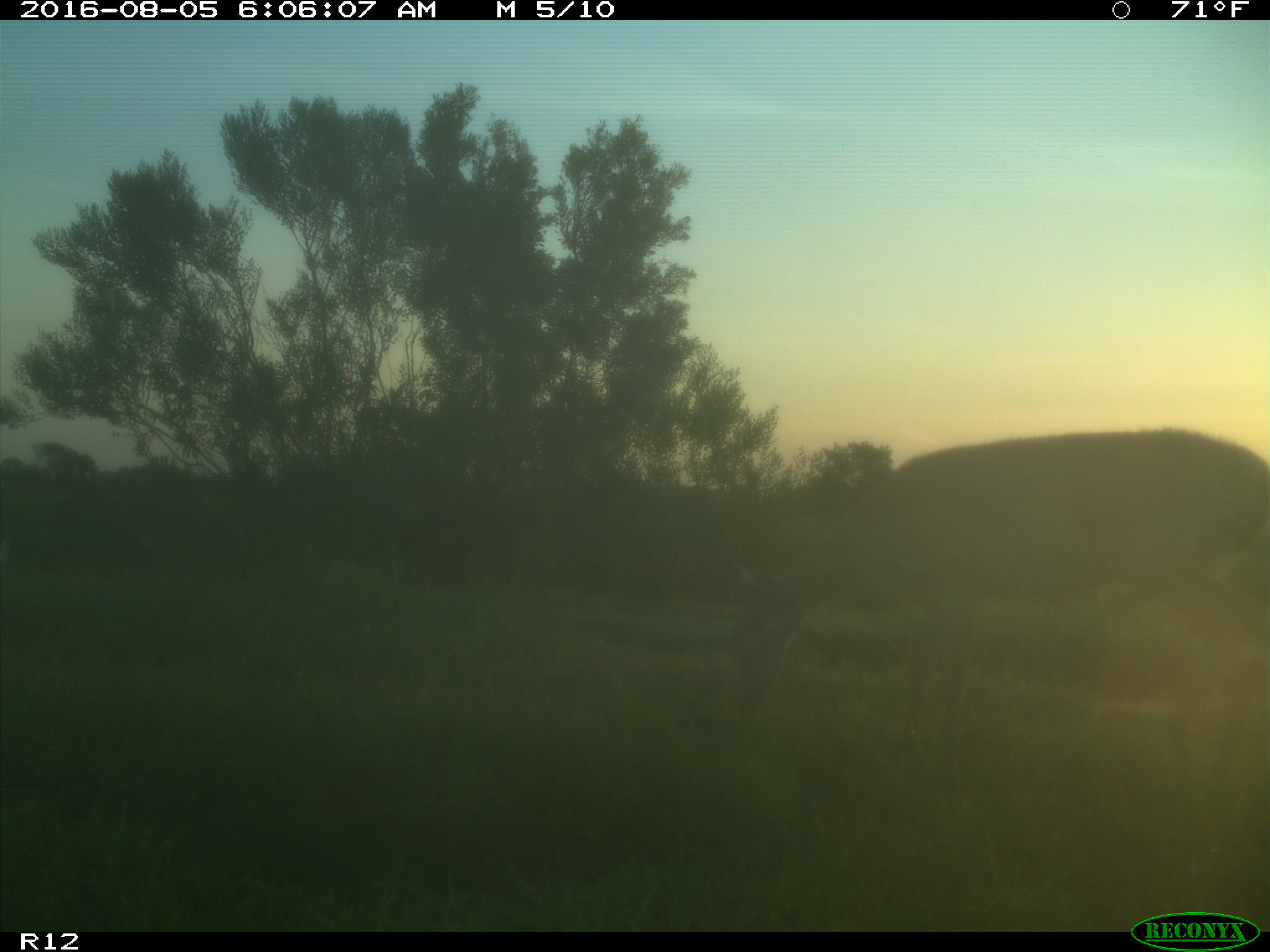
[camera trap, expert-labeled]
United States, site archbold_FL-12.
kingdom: Animalia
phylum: Chordata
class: Mammalia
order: Artiodactyla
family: Cervidae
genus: Odocoileus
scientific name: Odocoileus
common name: deer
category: unidentified deer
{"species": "unidentified deer (deer) (Odocoileus)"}